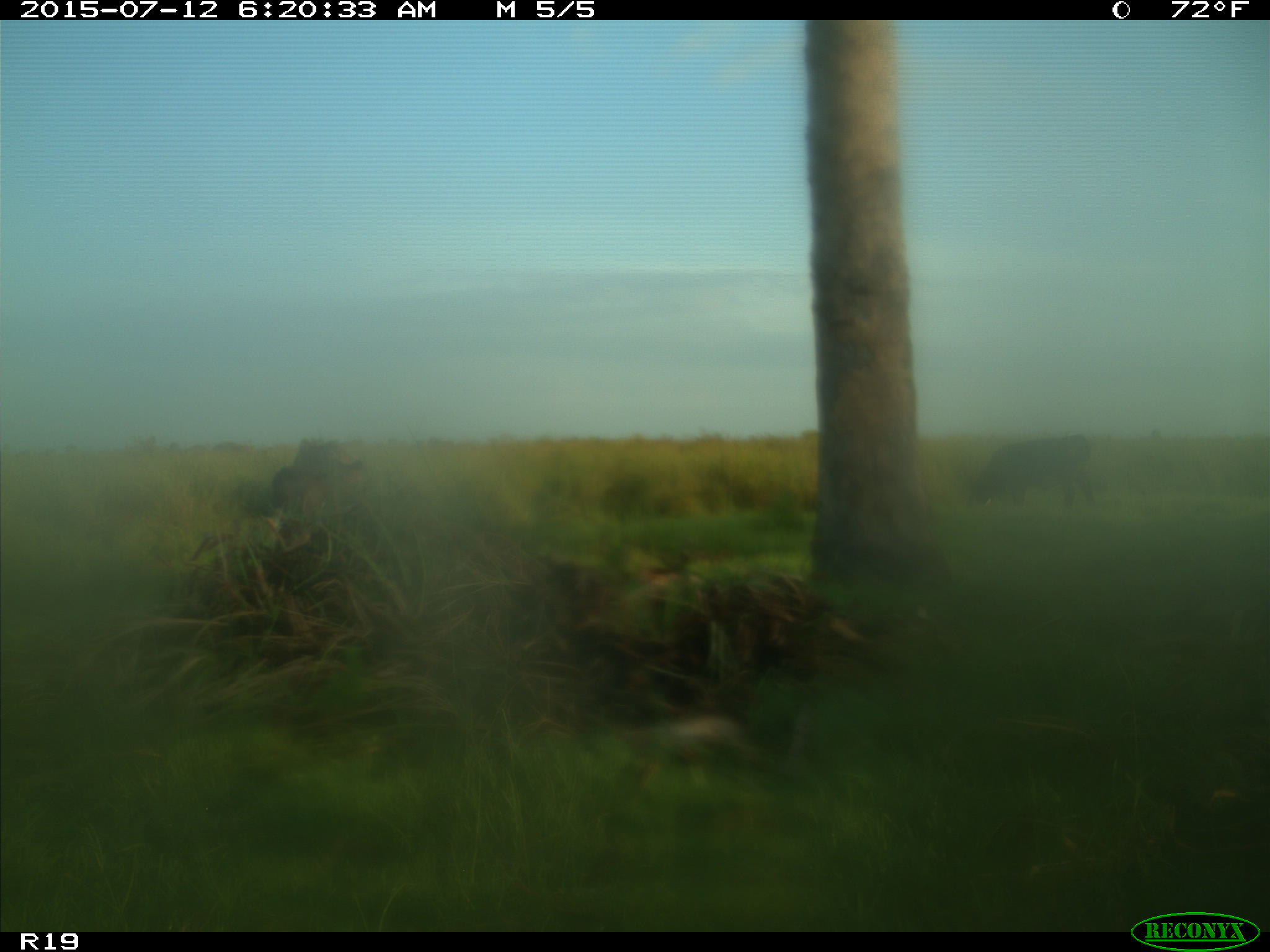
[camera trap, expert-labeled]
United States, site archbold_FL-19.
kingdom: Animalia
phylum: Chordata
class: Mammalia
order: Artiodactyla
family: Bovidae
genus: Bos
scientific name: Bos taurus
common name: domestic cow